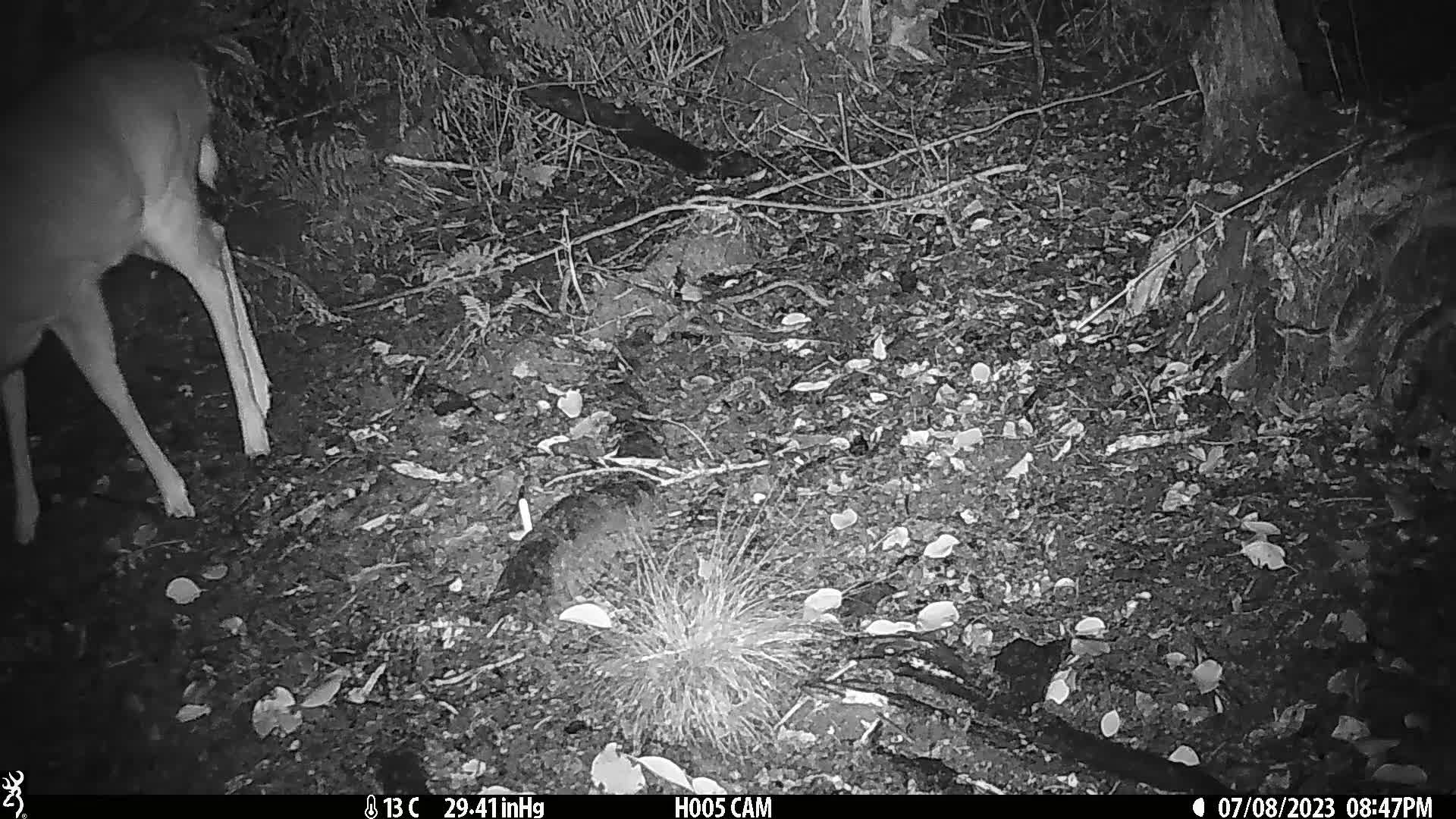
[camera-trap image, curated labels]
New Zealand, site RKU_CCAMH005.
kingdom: Animalia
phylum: Chordata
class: Mammalia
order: Artiodactyla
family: Cervidae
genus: Odocoileus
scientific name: Odocoileus virginianus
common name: white-tailed deer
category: white tailed deer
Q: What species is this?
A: White tailed deer (white-tailed deer) (Odocoileus virginianus).